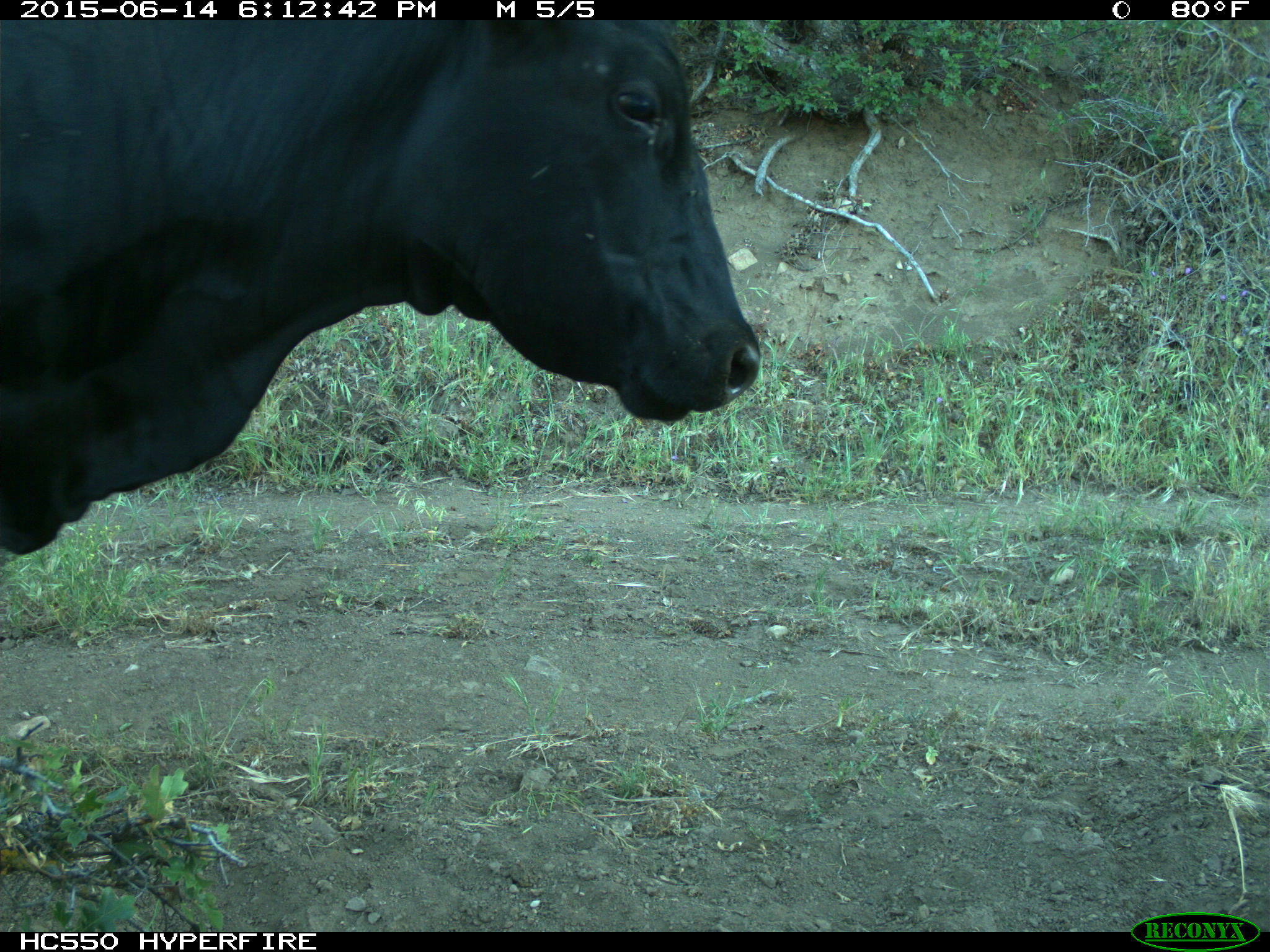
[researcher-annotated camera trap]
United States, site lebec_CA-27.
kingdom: Animalia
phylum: Chordata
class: Mammalia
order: Artiodactyla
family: Bovidae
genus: Bos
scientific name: Bos taurus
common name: domestic cow